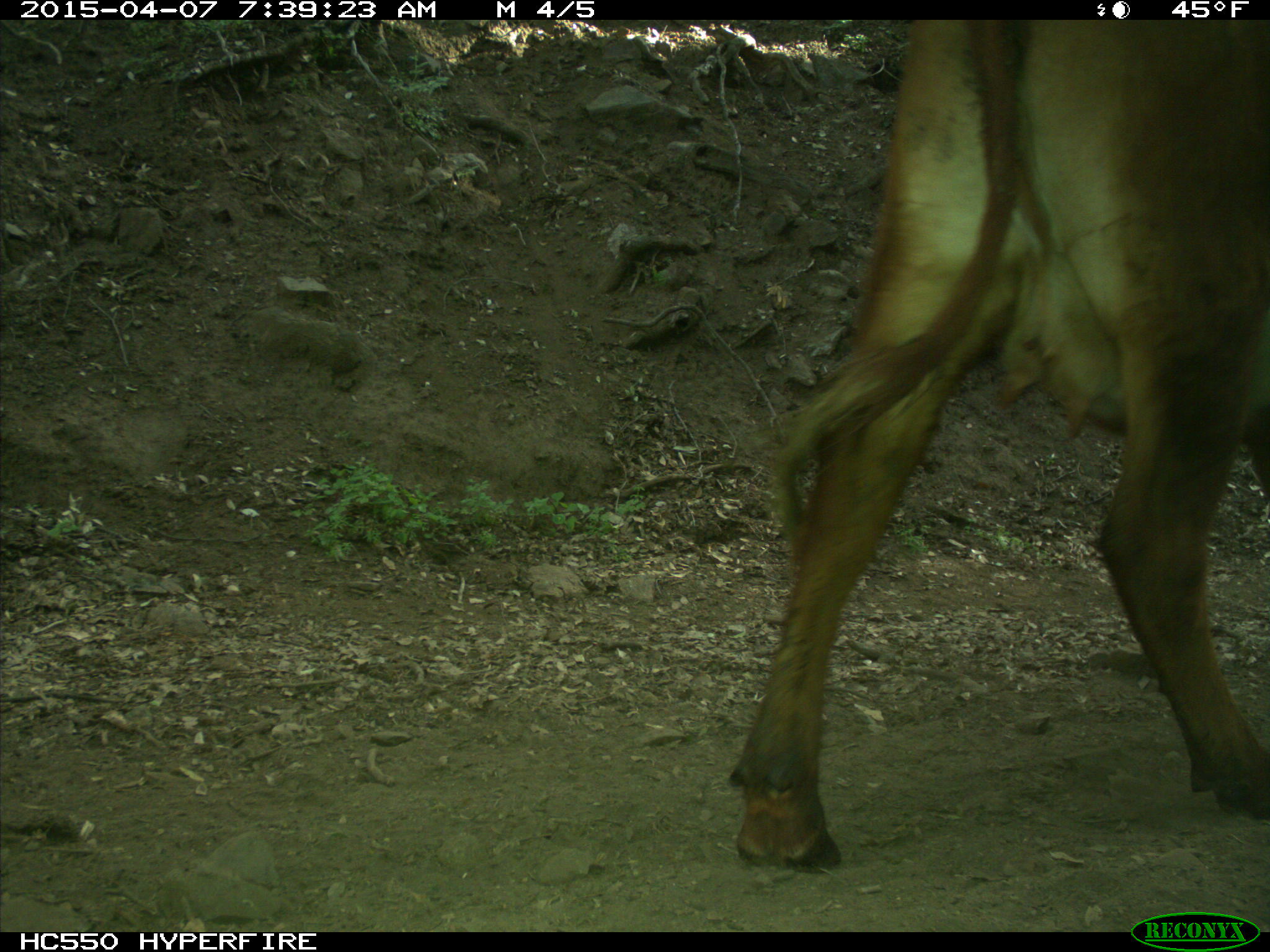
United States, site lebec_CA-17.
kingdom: Animalia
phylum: Chordata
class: Mammalia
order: Artiodactyla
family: Bovidae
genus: Bos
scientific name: Bos taurus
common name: domestic cow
Bos taurus (domestic cow).